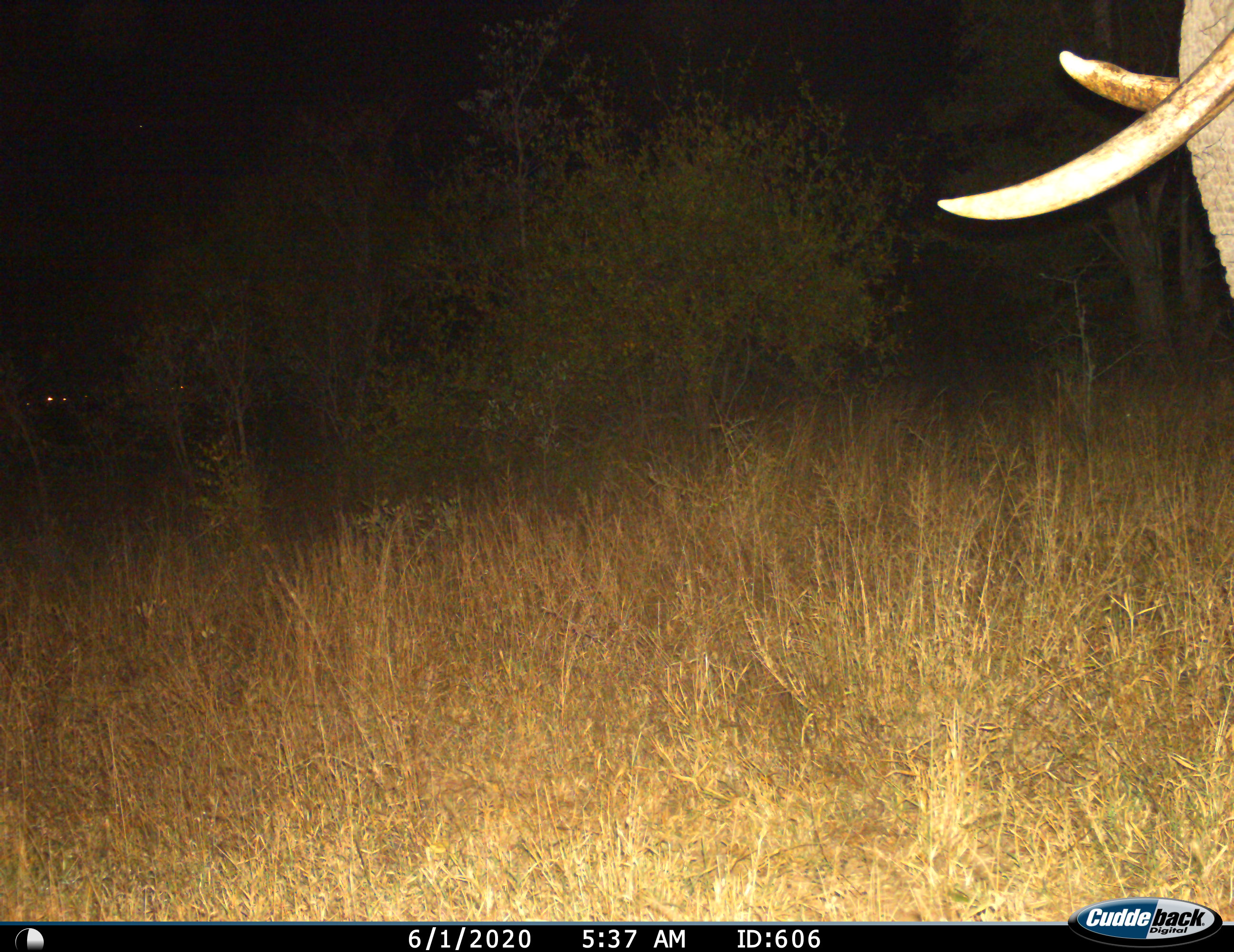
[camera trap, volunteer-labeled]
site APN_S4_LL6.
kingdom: Animalia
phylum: Chordata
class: Mammalia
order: Proboscidea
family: Elephantidae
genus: Loxodonta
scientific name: Loxodonta africana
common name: african bush elephant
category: elephant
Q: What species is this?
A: Elephant (african bush elephant) (Loxodonta africana).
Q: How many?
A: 1.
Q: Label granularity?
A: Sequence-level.